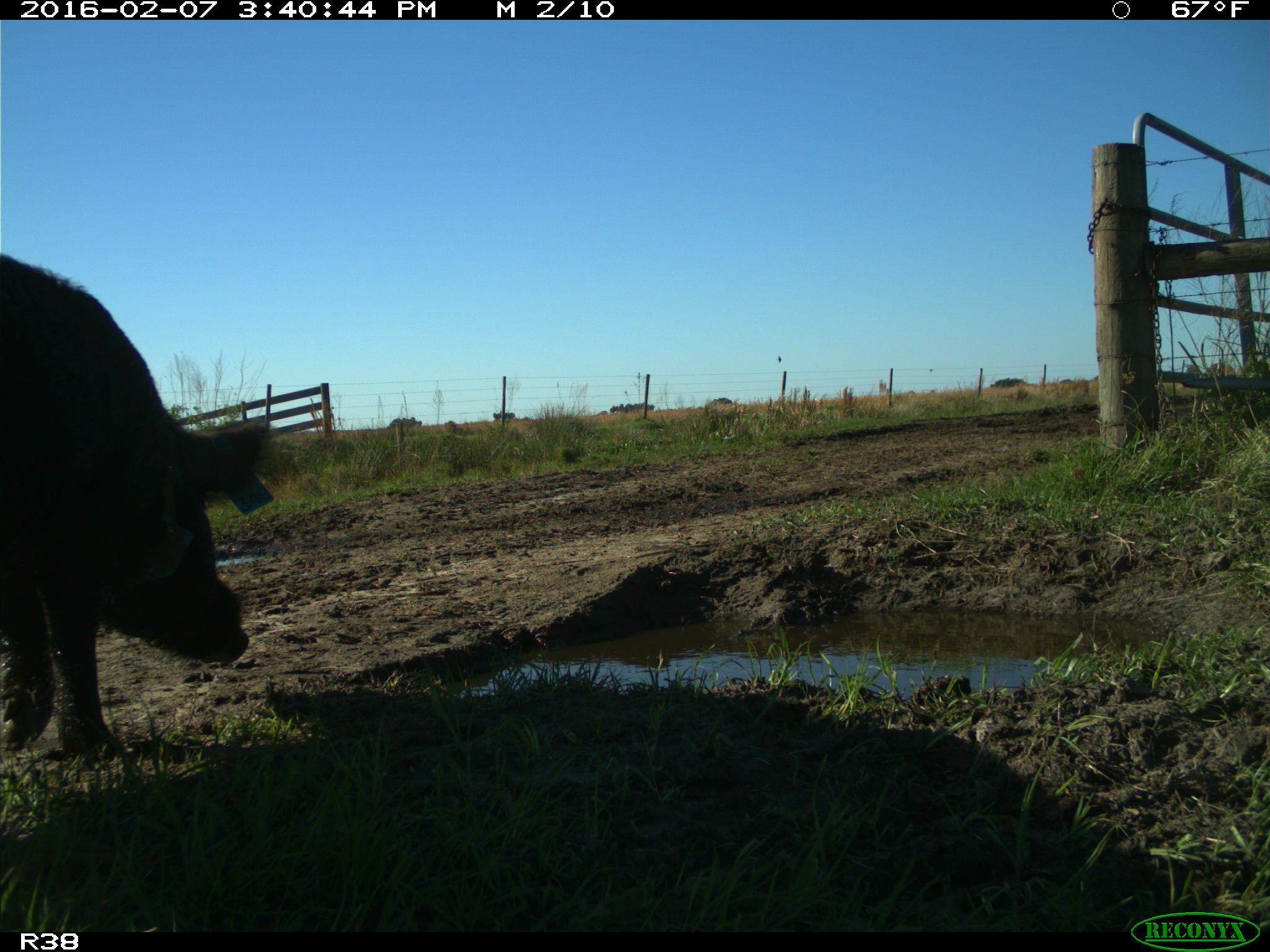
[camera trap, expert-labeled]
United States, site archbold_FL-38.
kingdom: Animalia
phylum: Chordata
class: Mammalia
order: Artiodactyla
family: Suidae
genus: Sus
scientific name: Sus scrofa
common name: wild boar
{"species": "Sus scrofa (wild boar)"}